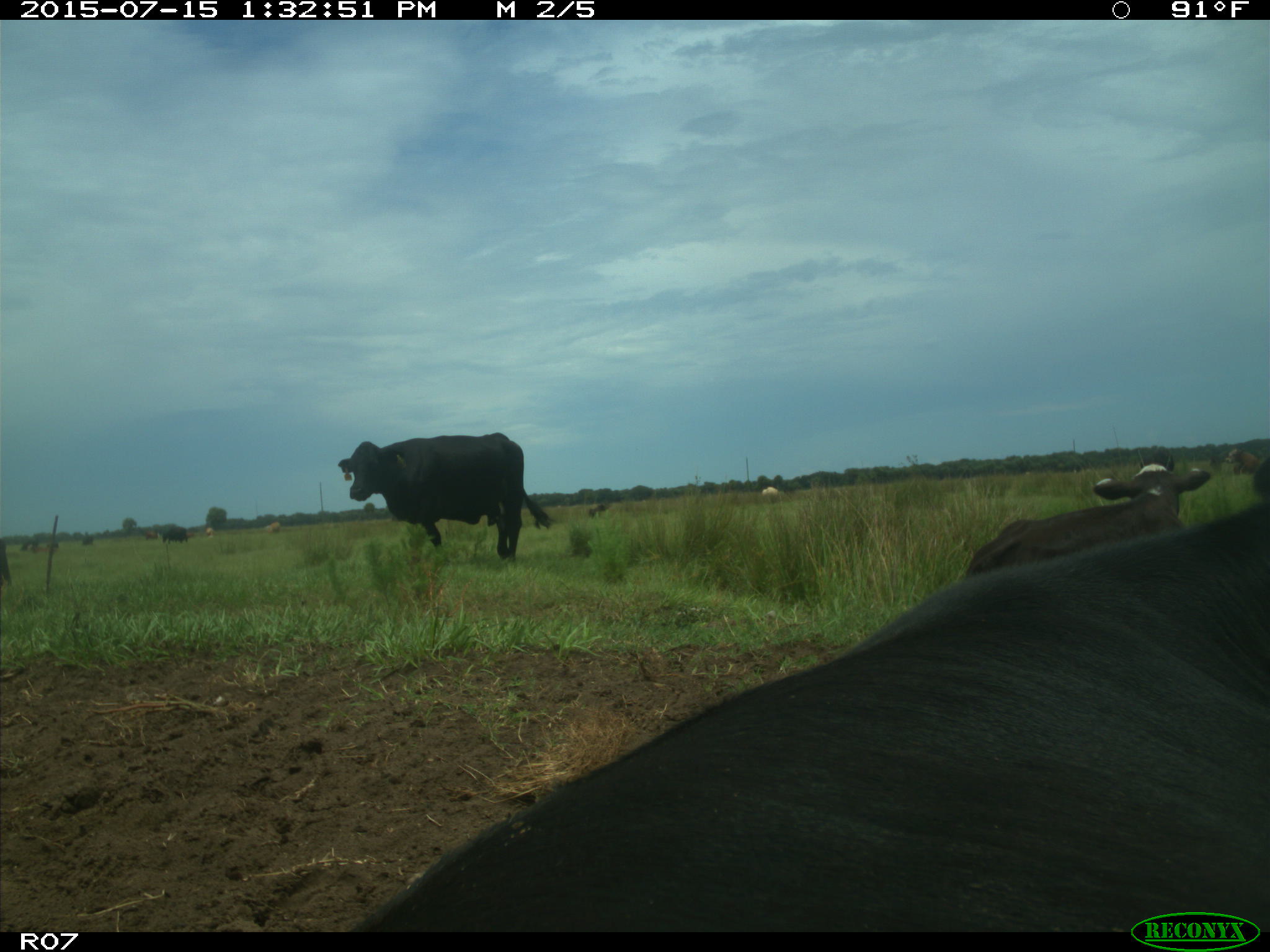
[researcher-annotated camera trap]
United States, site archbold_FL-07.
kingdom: Animalia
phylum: Chordata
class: Mammalia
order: Artiodactyla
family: Bovidae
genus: Bos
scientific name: Bos taurus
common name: domestic cow